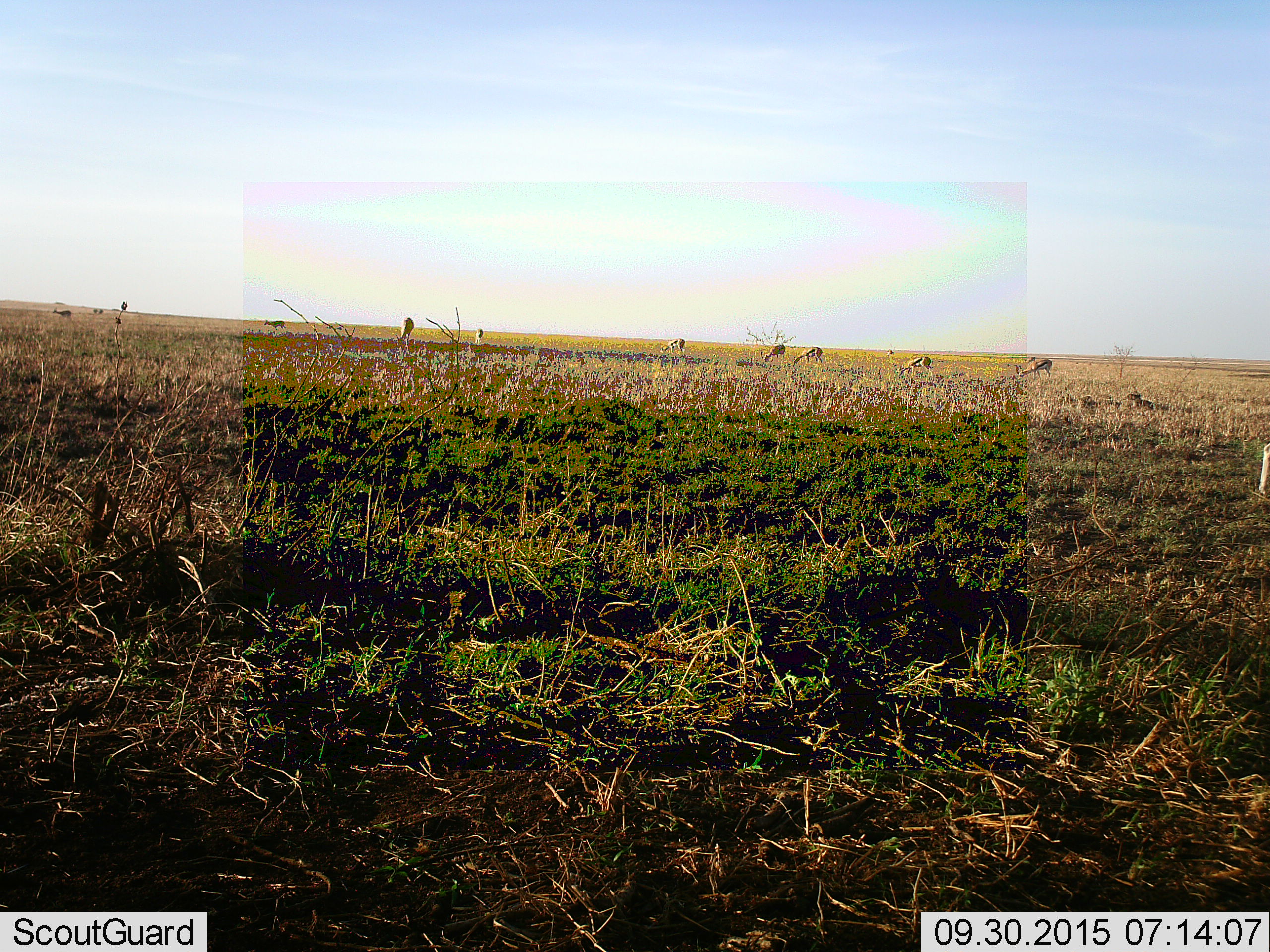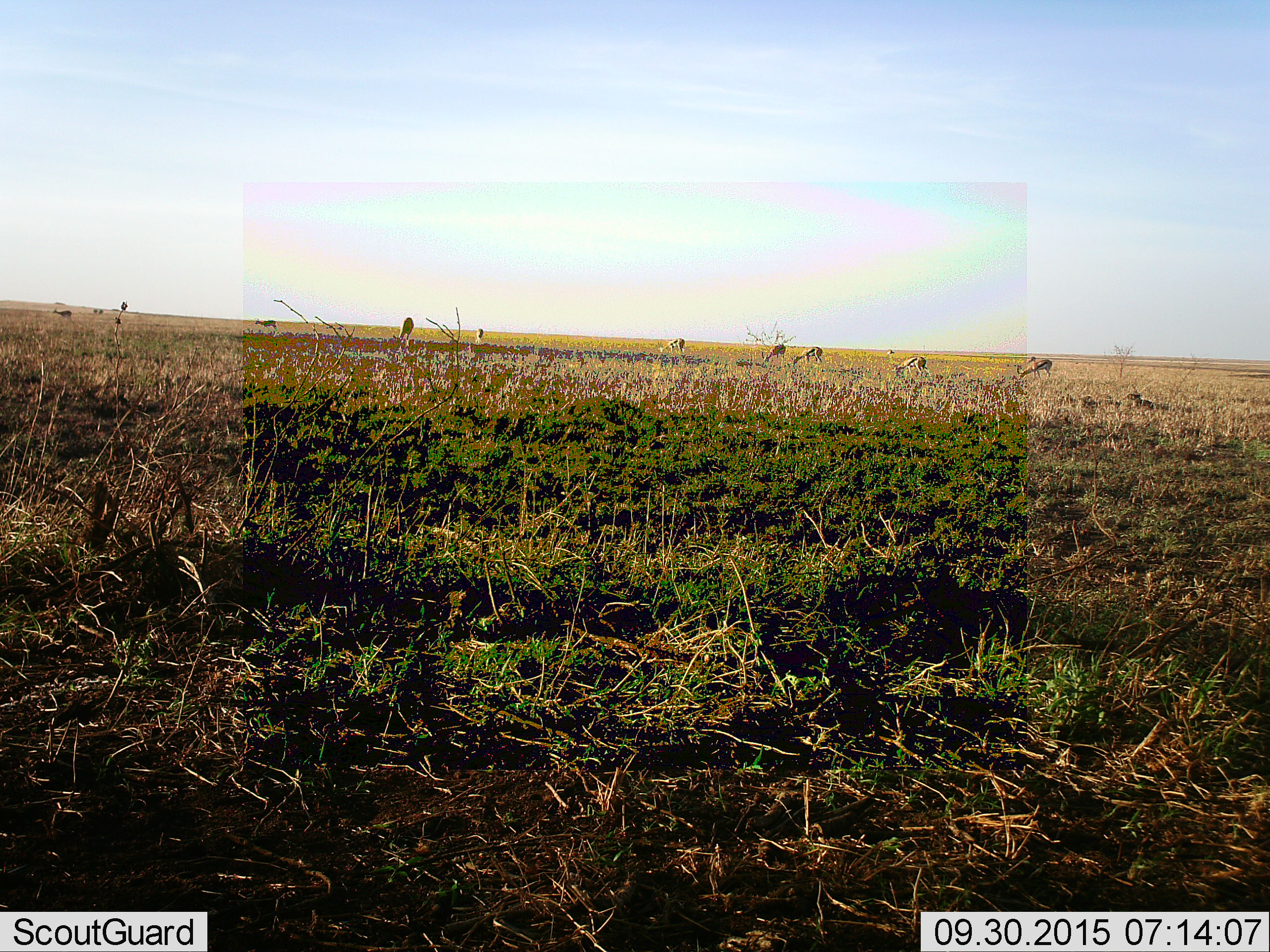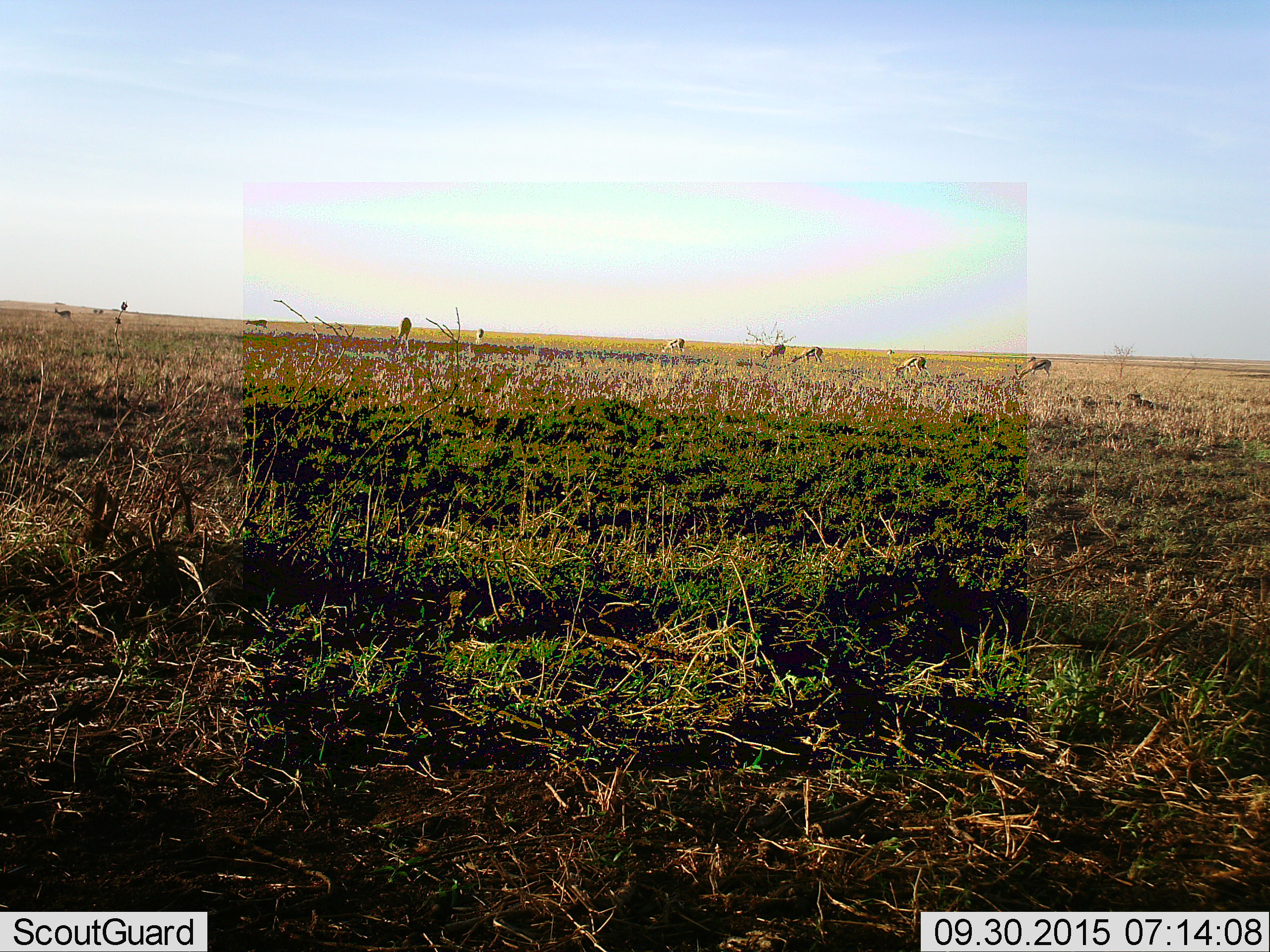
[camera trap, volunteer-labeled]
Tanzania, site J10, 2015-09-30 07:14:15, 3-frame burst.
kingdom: Animalia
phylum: Chordata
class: Mammalia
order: Artiodactyla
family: Bovidae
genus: Eudorcas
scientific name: Eudorcas thomsonii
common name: thomson's gazelle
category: gazellethomsons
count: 11-50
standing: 62%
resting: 12%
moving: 50%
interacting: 0%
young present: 0%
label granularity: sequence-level